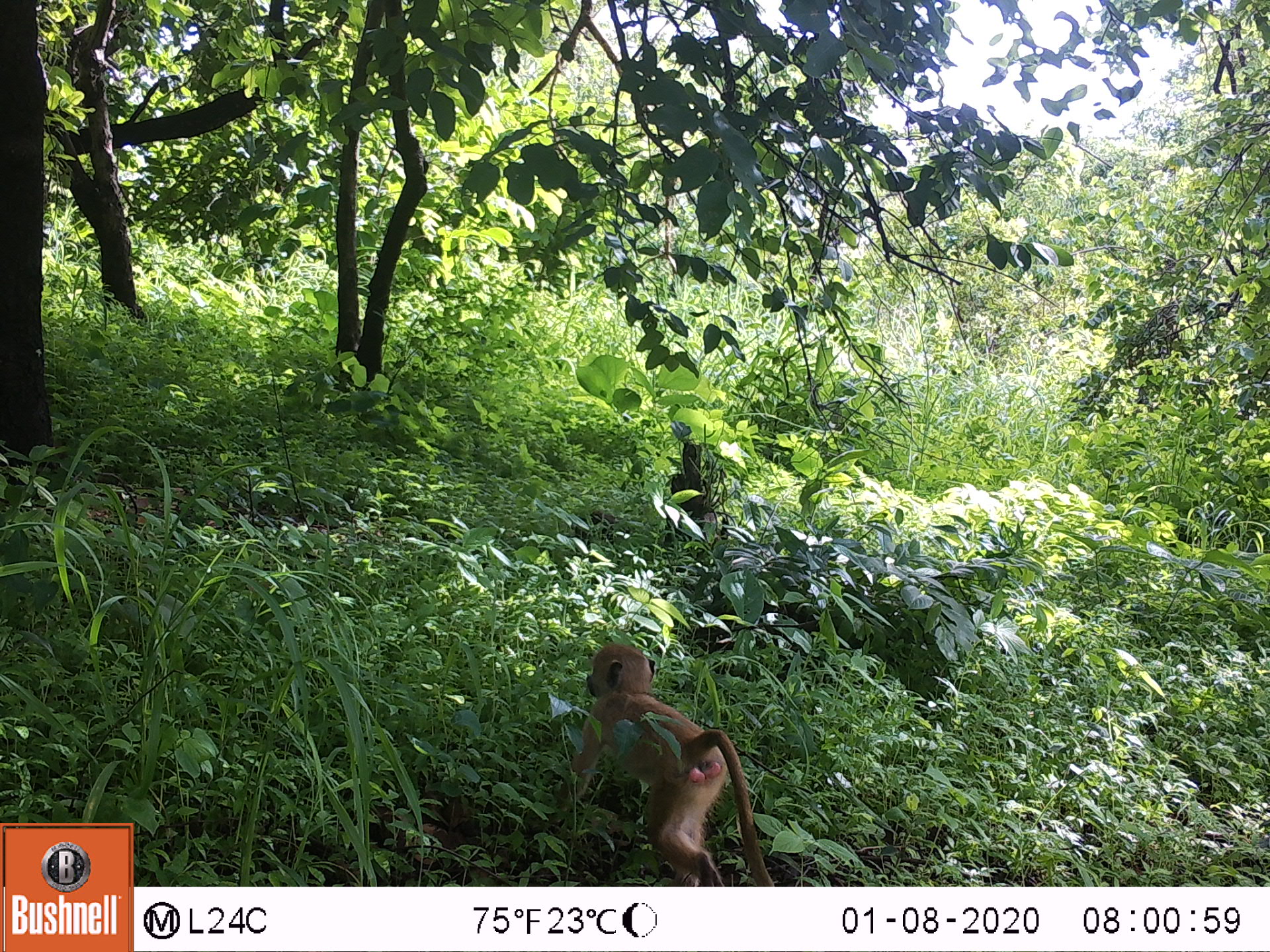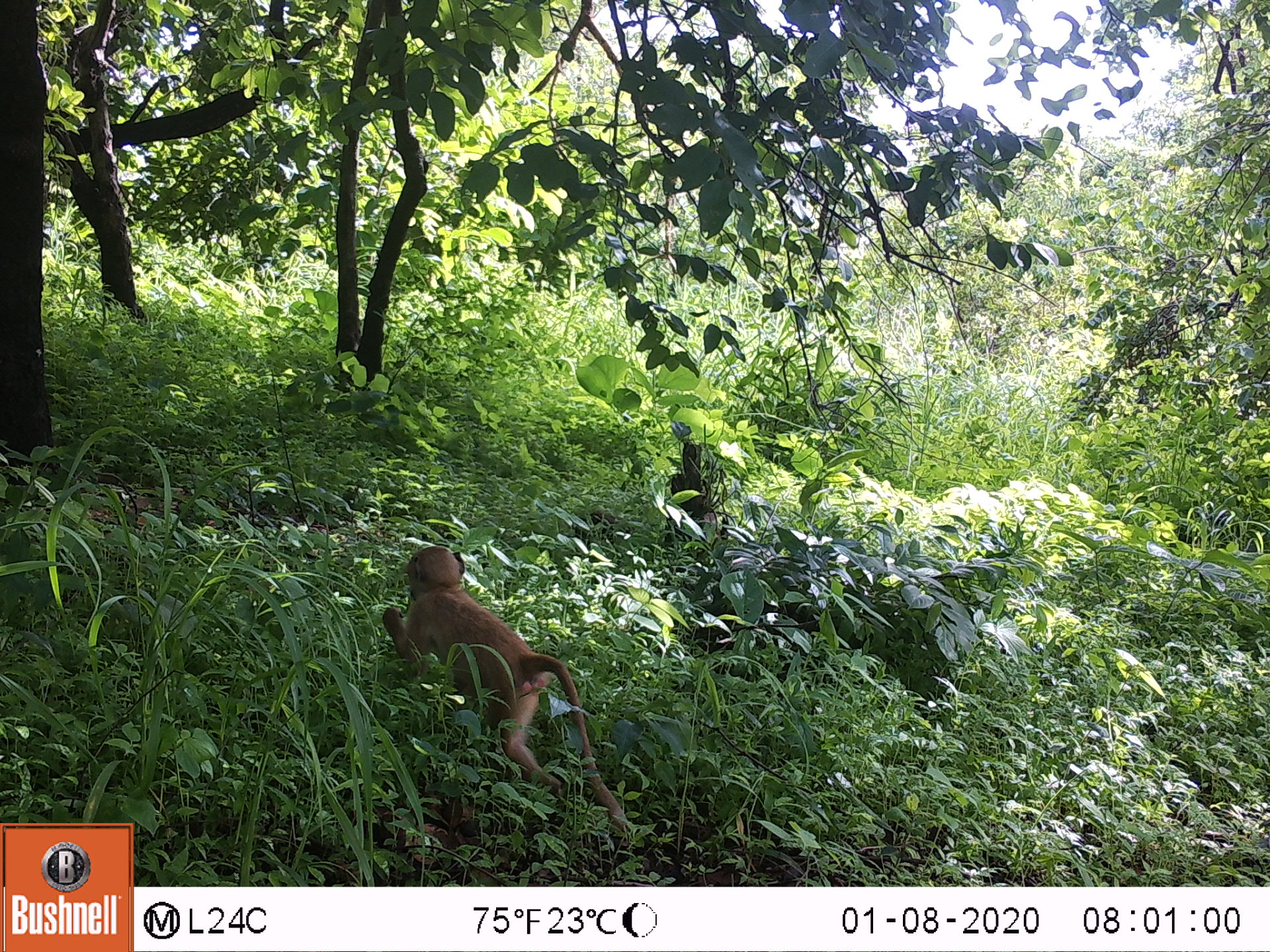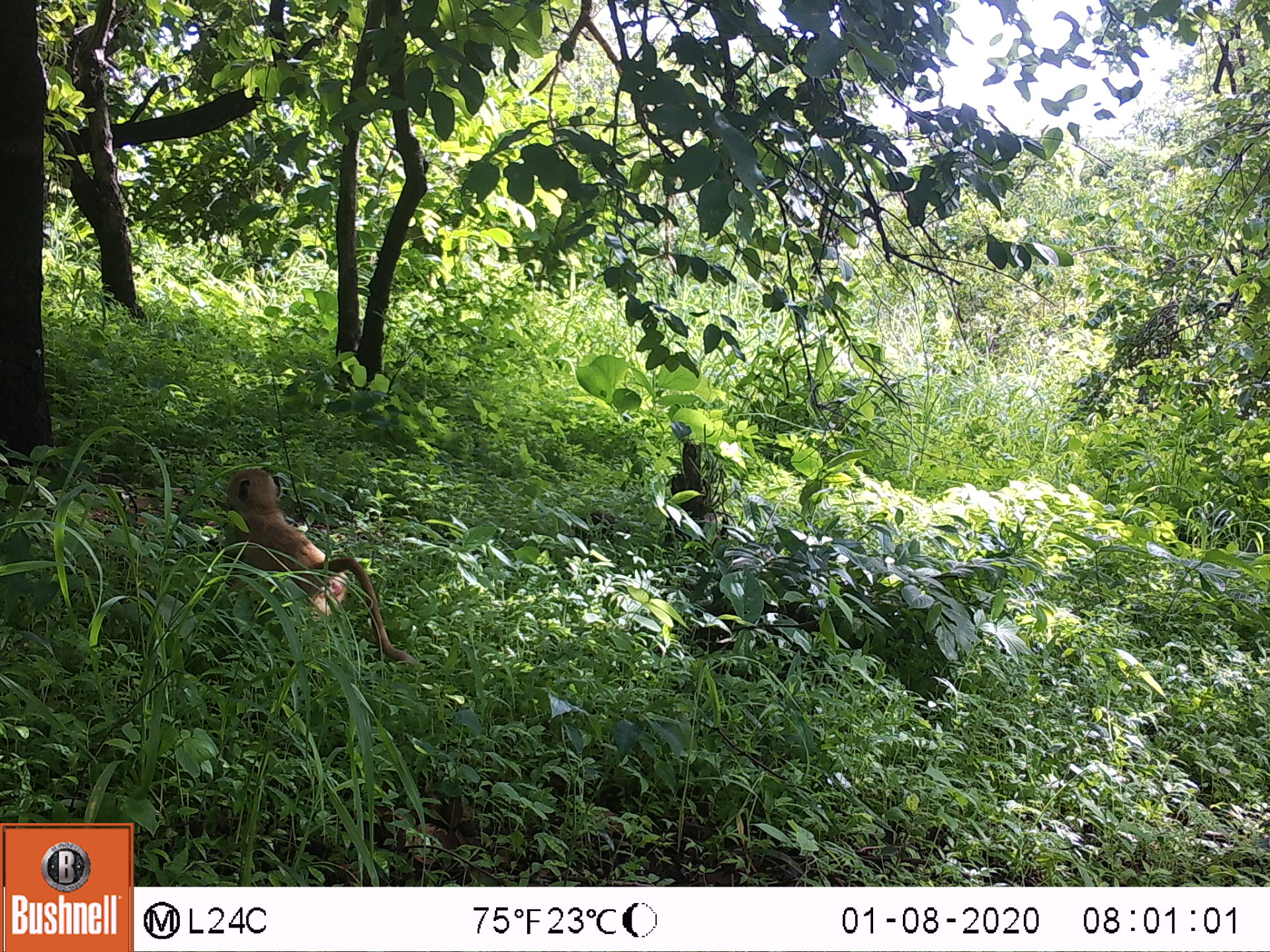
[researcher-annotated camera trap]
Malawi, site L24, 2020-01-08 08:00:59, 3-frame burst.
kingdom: Animalia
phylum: Chordata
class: Mammalia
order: Primates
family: Cercopithecidae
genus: Papio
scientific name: Papio cynocephalus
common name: yellow baboon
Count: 1.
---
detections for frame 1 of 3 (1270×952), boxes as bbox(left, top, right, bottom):
yellow baboon: bbox(543, 633, 769, 883)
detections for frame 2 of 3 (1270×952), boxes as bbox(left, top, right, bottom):
yellow baboon: bbox(379, 543, 620, 824)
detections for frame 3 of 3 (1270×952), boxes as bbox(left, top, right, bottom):
yellow baboon: bbox(211, 460, 401, 663)